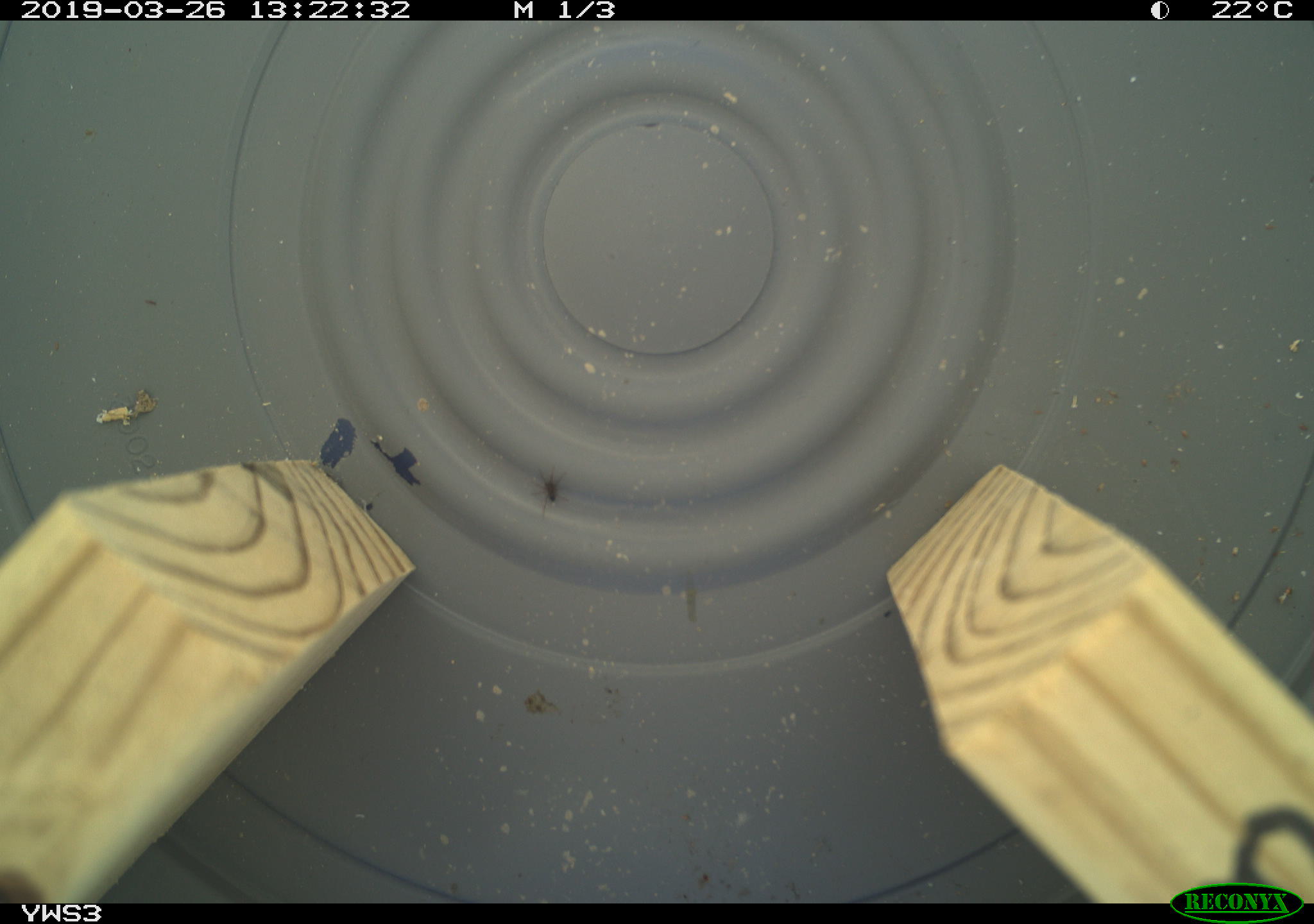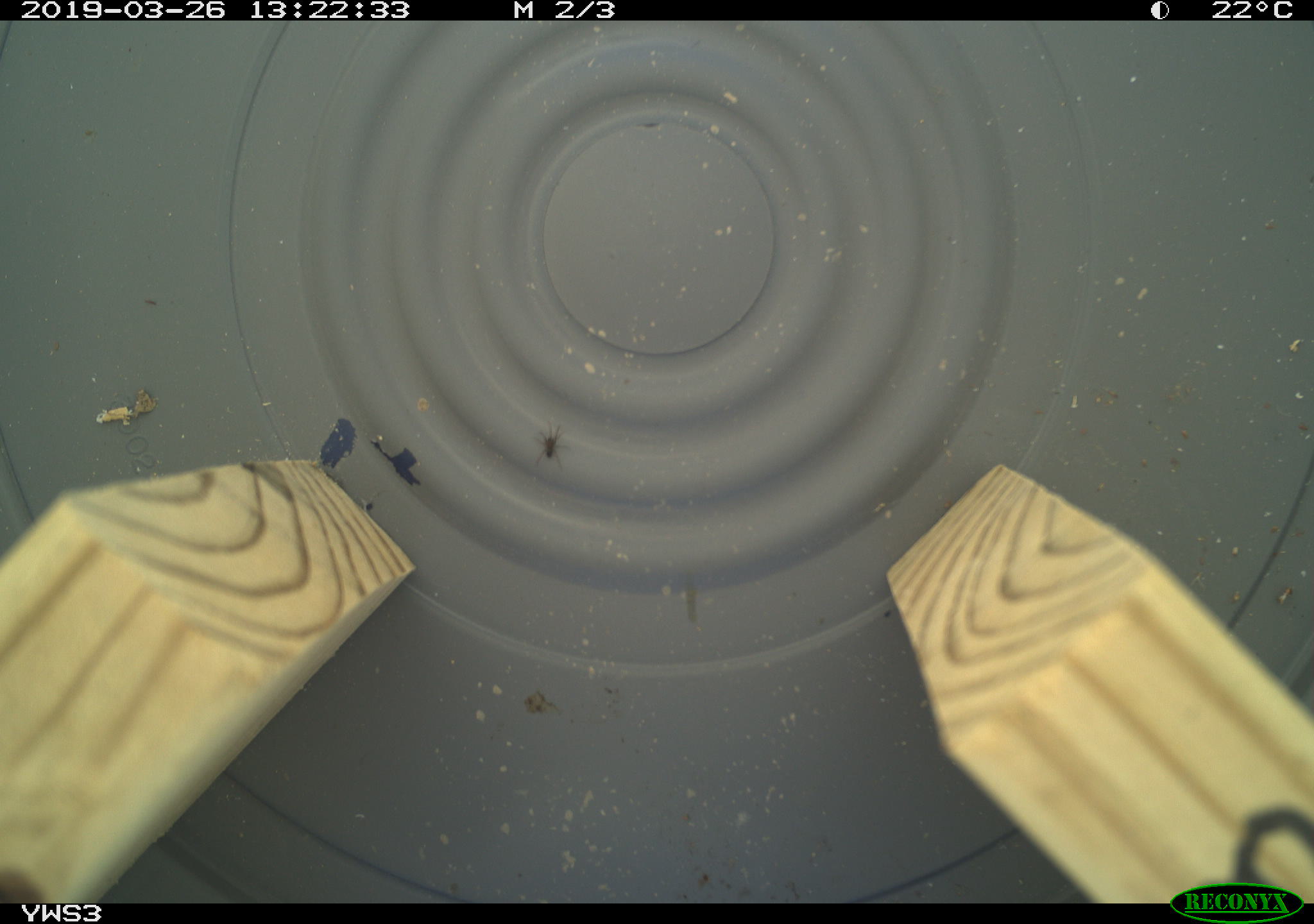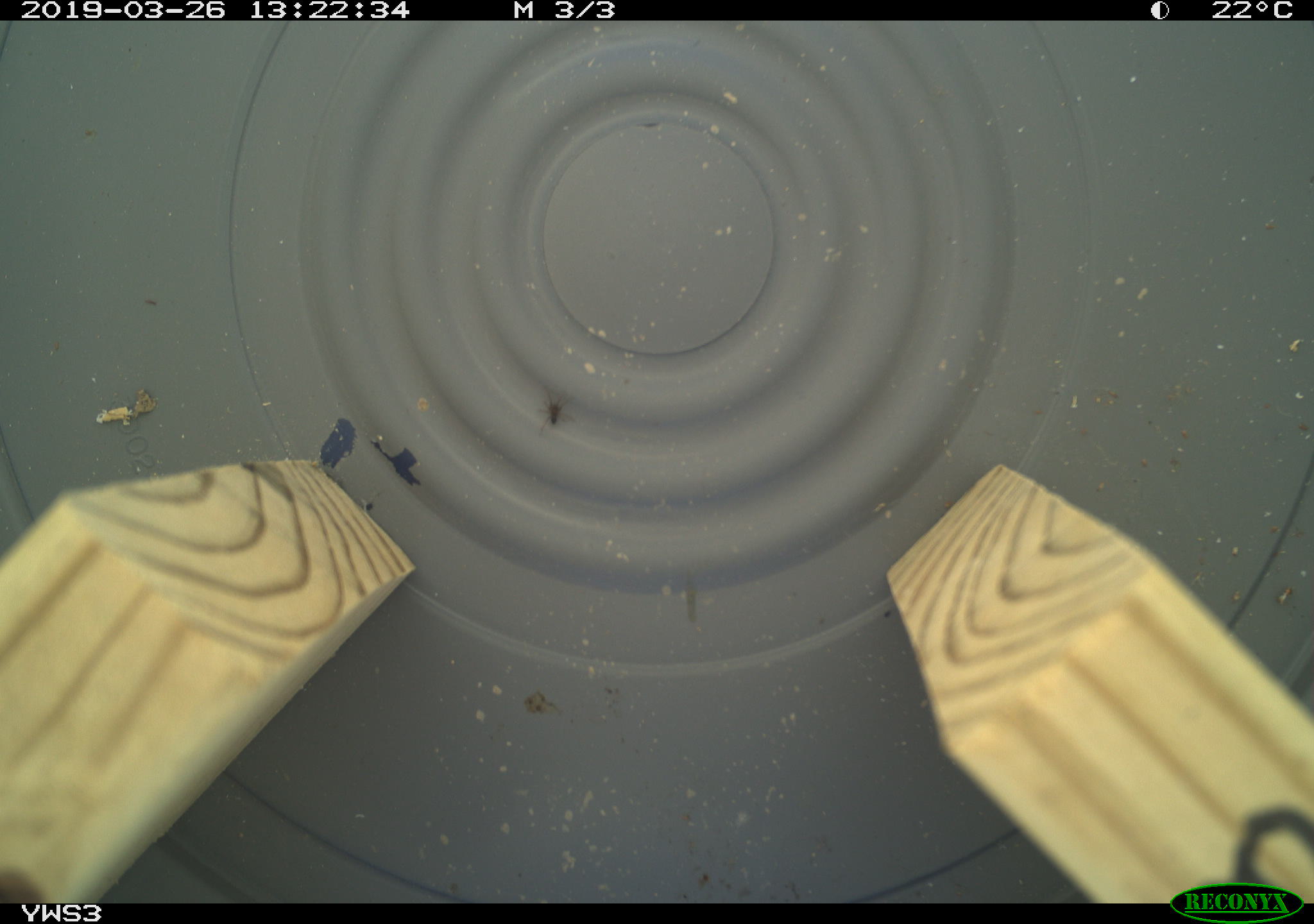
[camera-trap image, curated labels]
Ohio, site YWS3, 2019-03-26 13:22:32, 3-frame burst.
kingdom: Animalia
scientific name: Animalia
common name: animal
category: invertebrate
Invertebrate (animal) (Animalia).